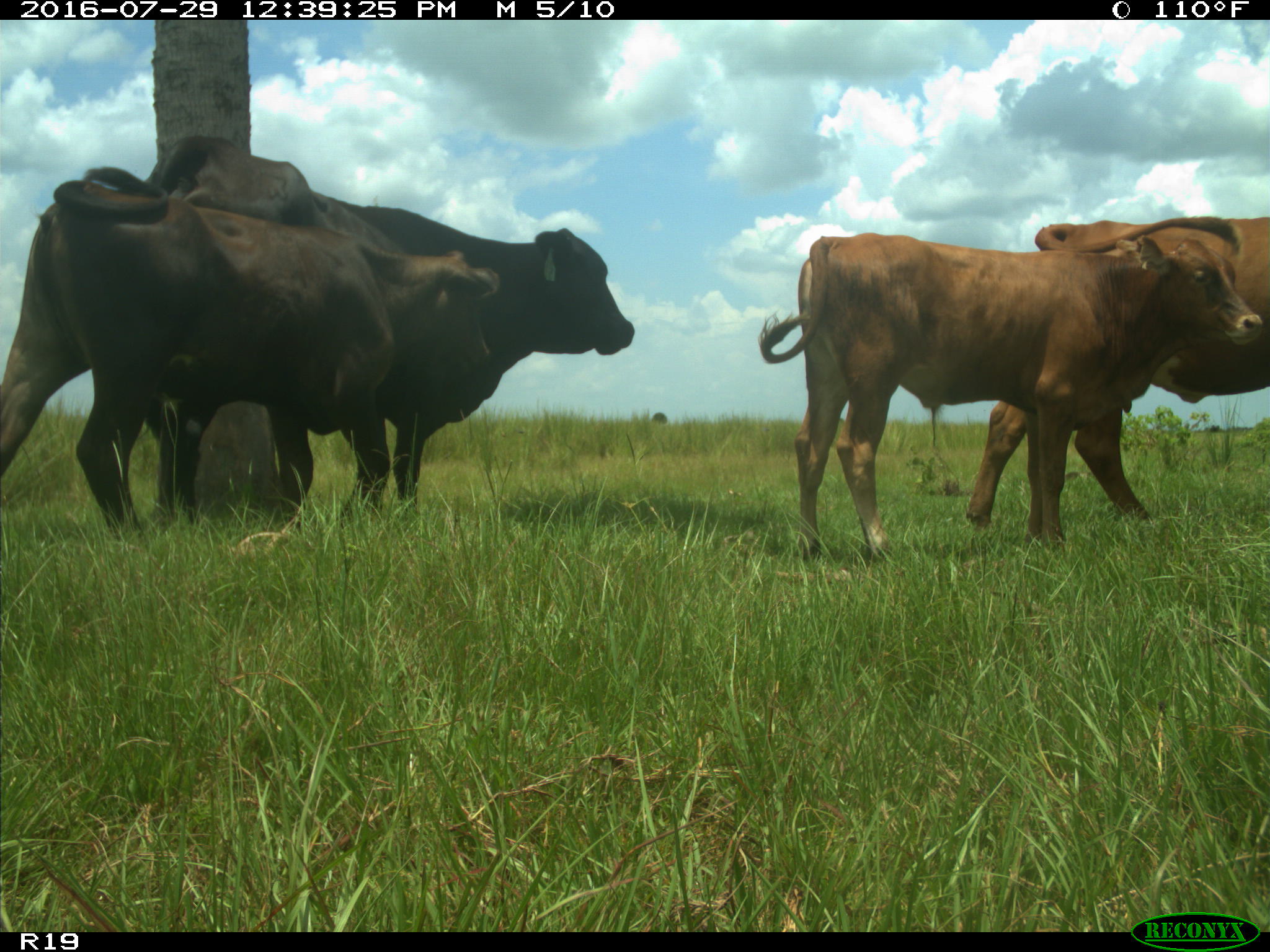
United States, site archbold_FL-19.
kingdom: Animalia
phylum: Chordata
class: Mammalia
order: Artiodactyla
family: Bovidae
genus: Bos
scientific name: Bos taurus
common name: domestic cow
Bos taurus (domestic cow).